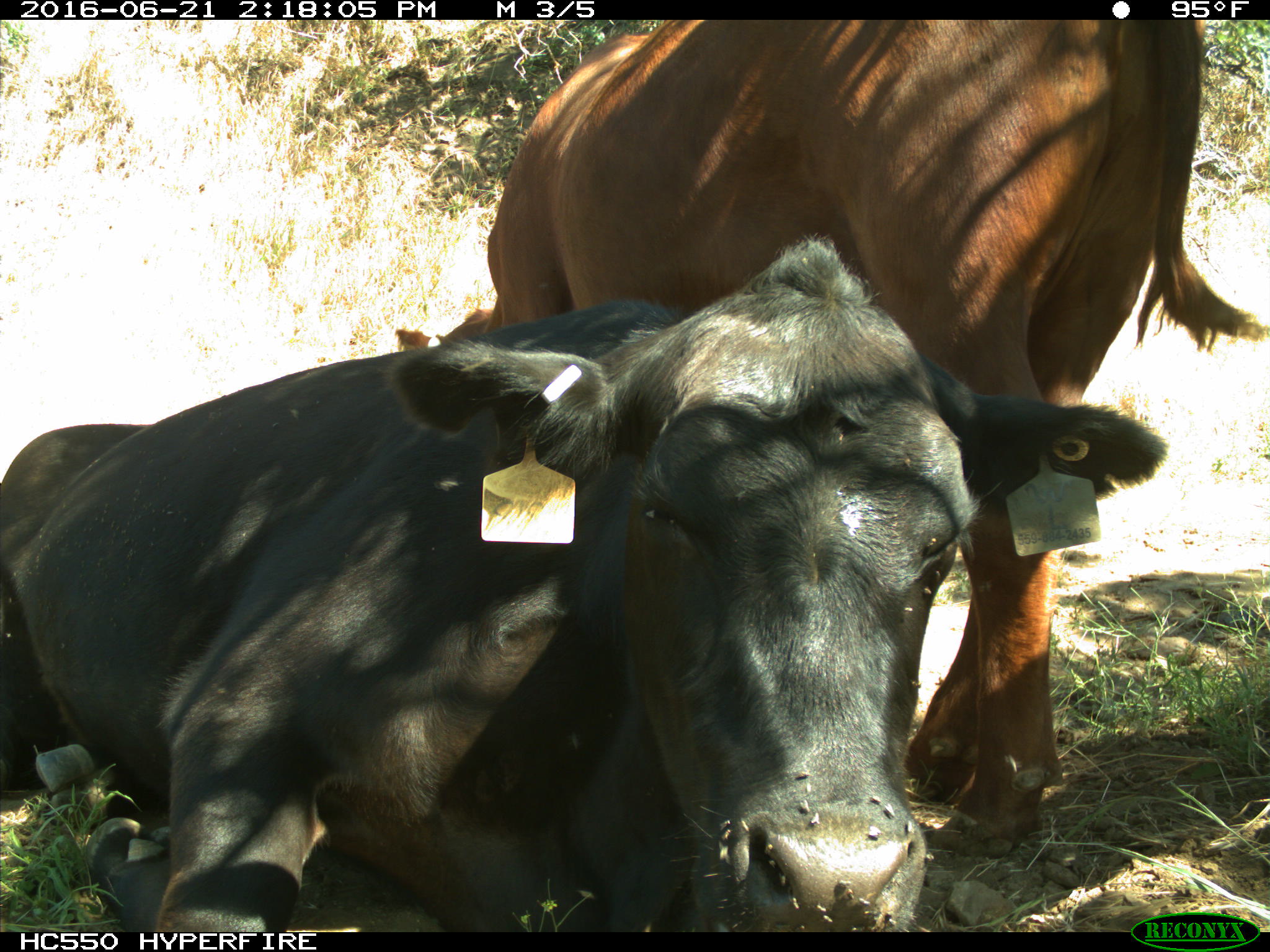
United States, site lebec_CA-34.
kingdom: Animalia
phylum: Chordata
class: Mammalia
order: Artiodactyla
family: Bovidae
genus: Bos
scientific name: Bos taurus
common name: domestic cow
Bos taurus (domestic cow).